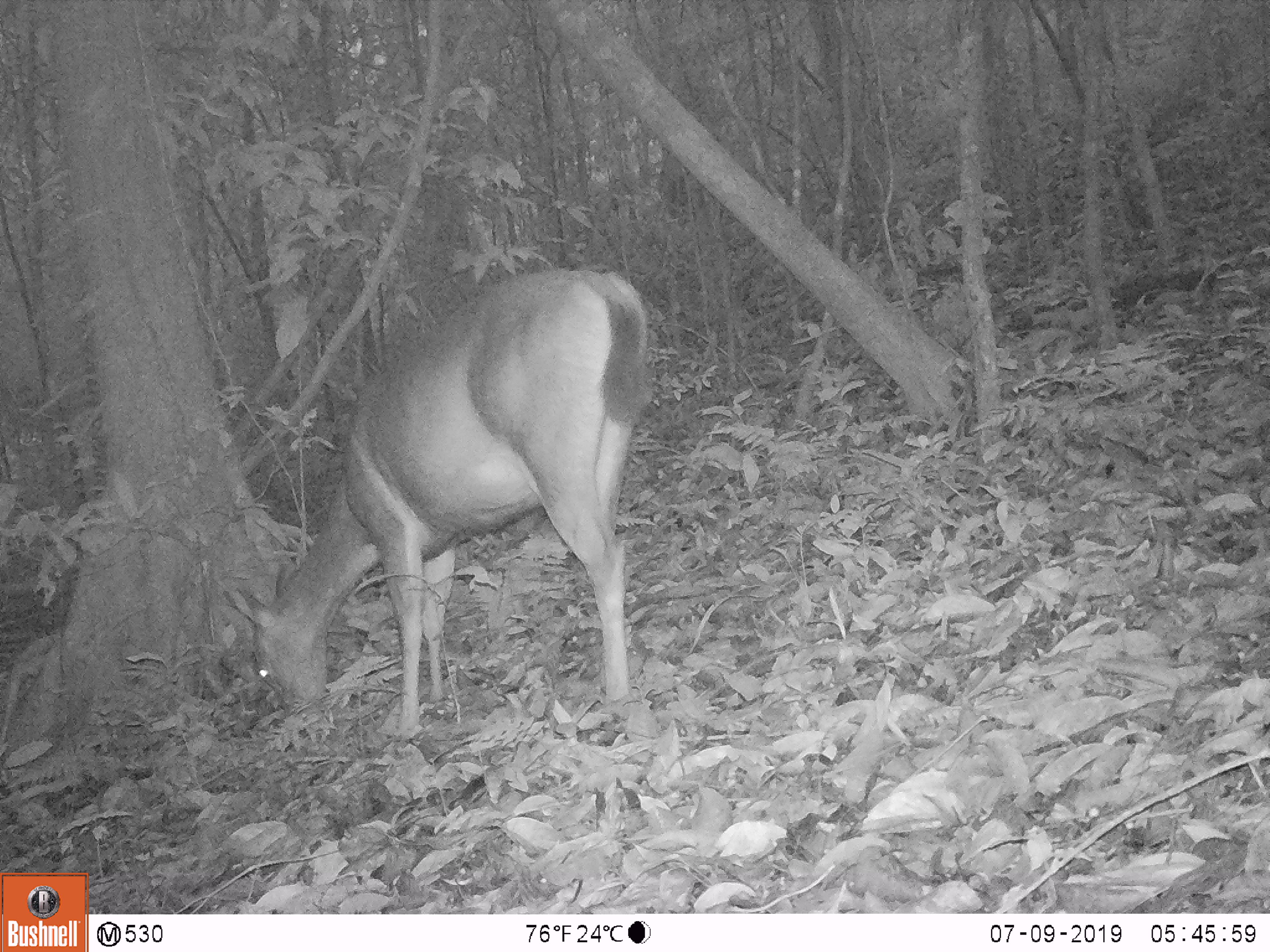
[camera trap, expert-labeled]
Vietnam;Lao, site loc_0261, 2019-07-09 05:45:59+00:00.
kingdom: Animalia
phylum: Chordata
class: Mammalia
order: Artiodactyla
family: Cervidae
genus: Rusa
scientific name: Rusa unicolor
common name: sambar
Sambar (Rusa unicolor). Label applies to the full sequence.